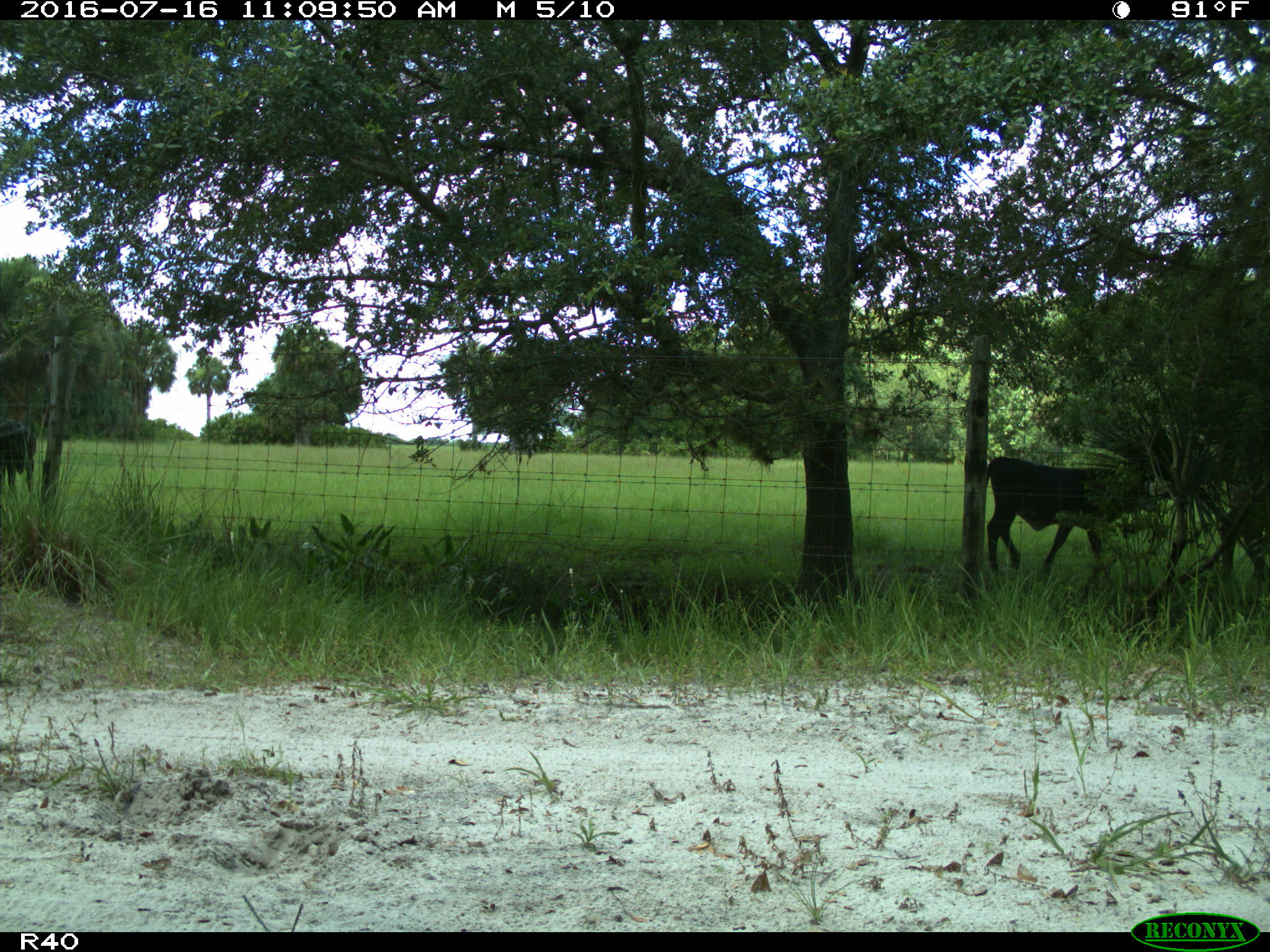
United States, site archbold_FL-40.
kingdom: Animalia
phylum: Chordata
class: Mammalia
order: Artiodactyla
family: Bovidae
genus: Bos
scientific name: Bos taurus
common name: domestic cow